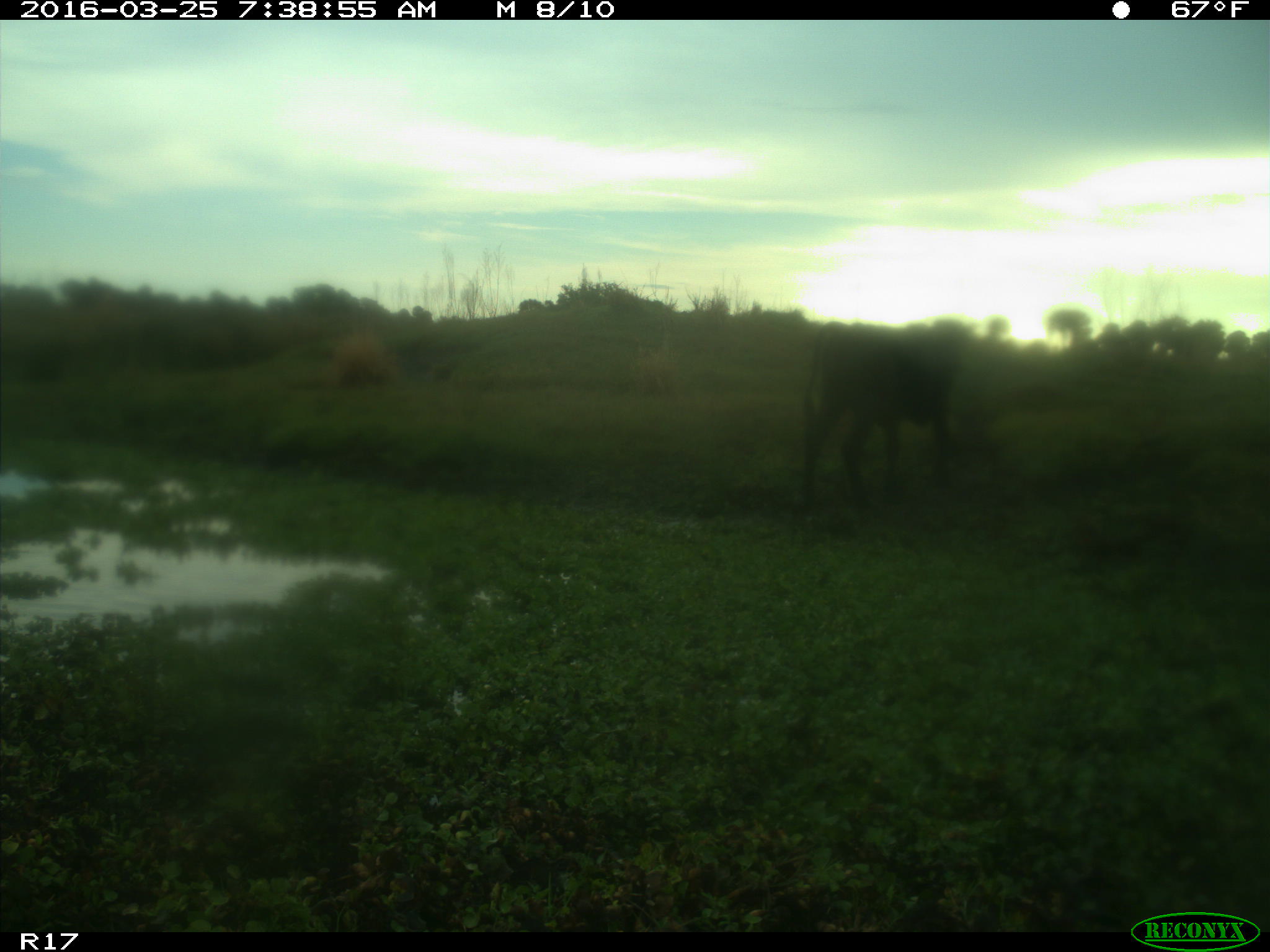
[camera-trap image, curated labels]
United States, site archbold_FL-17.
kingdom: Animalia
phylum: Chordata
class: Mammalia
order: Artiodactyla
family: Bovidae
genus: Bos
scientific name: Bos taurus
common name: domestic cow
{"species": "Bos taurus (domestic cow)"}